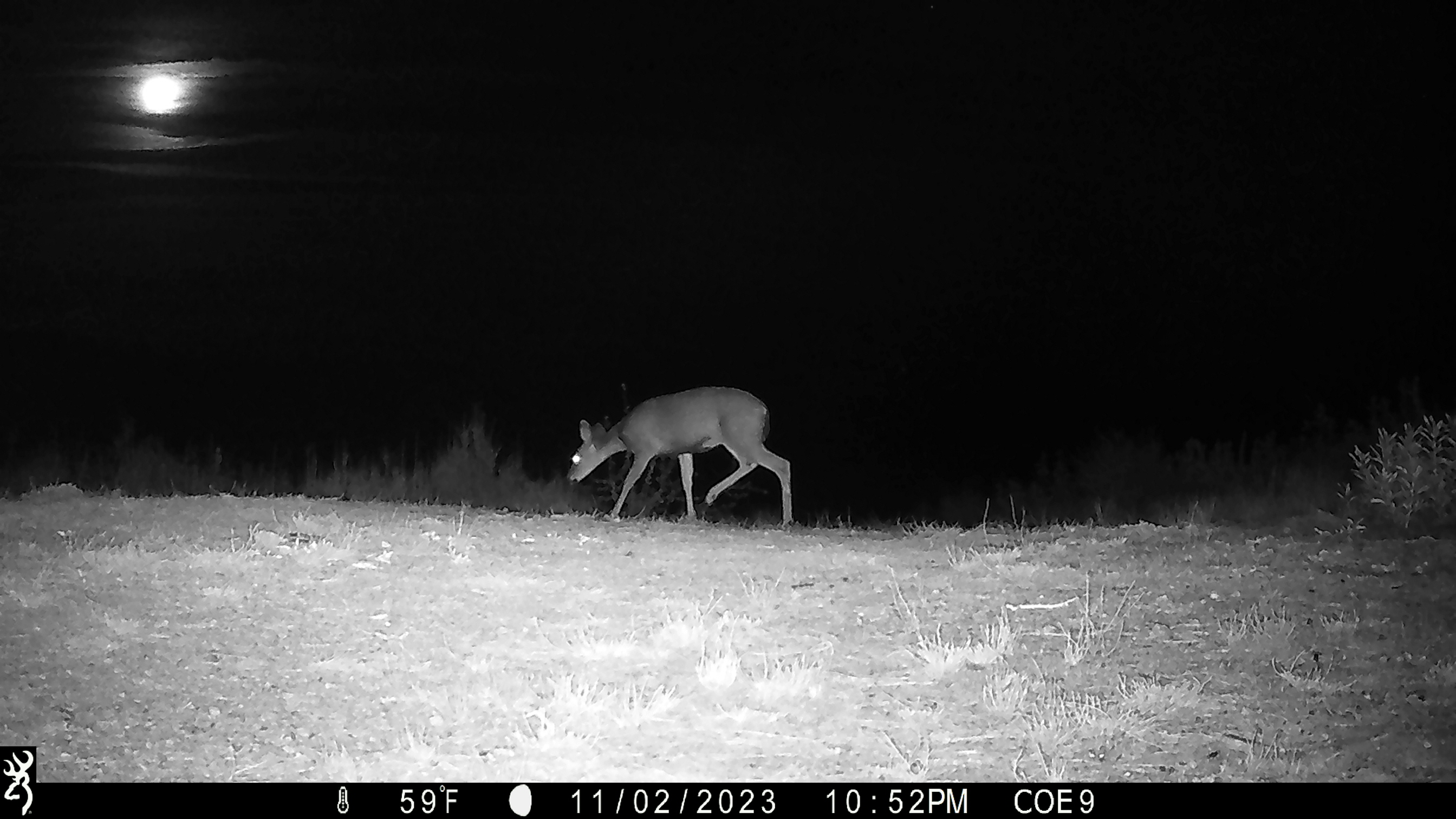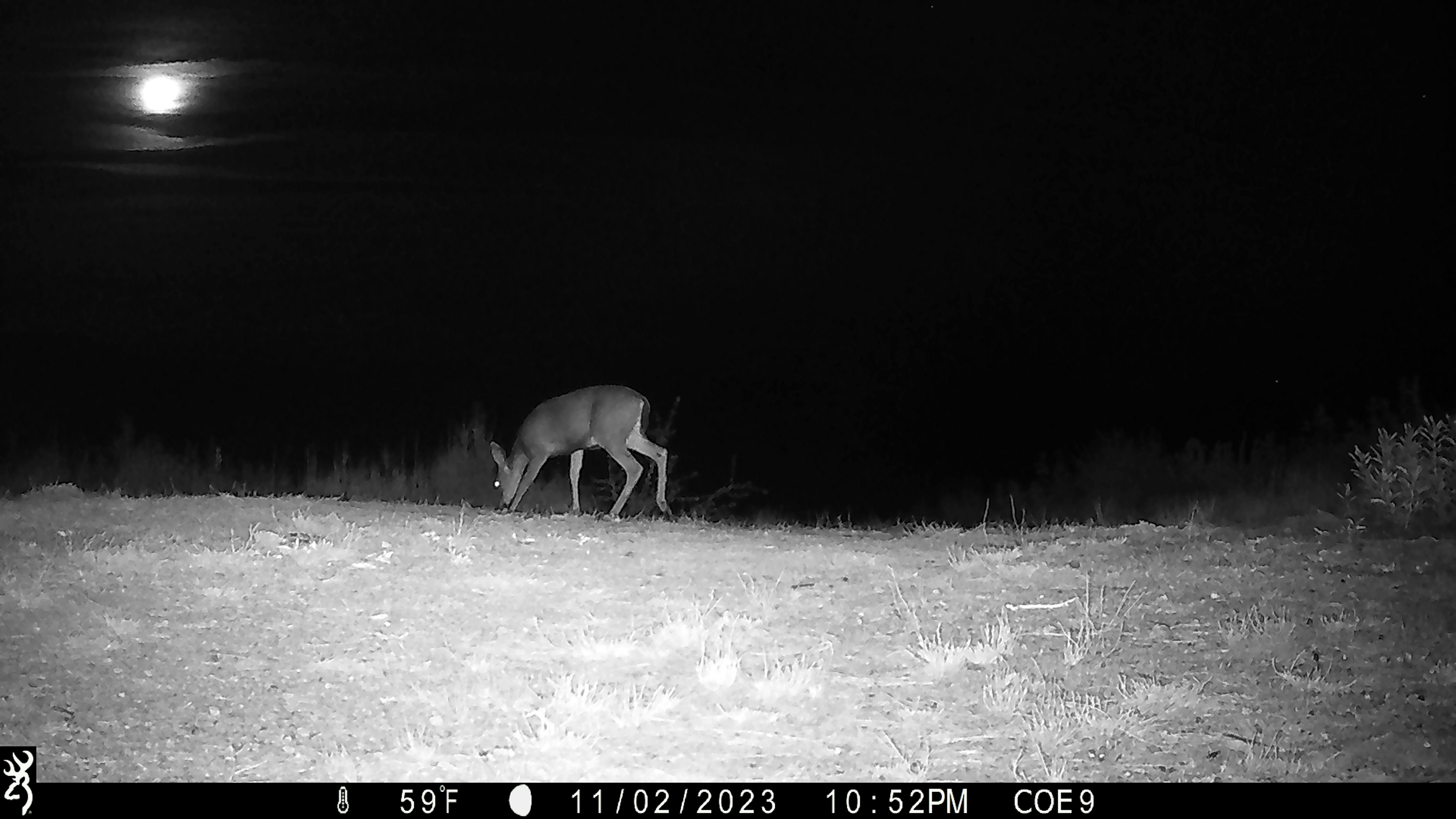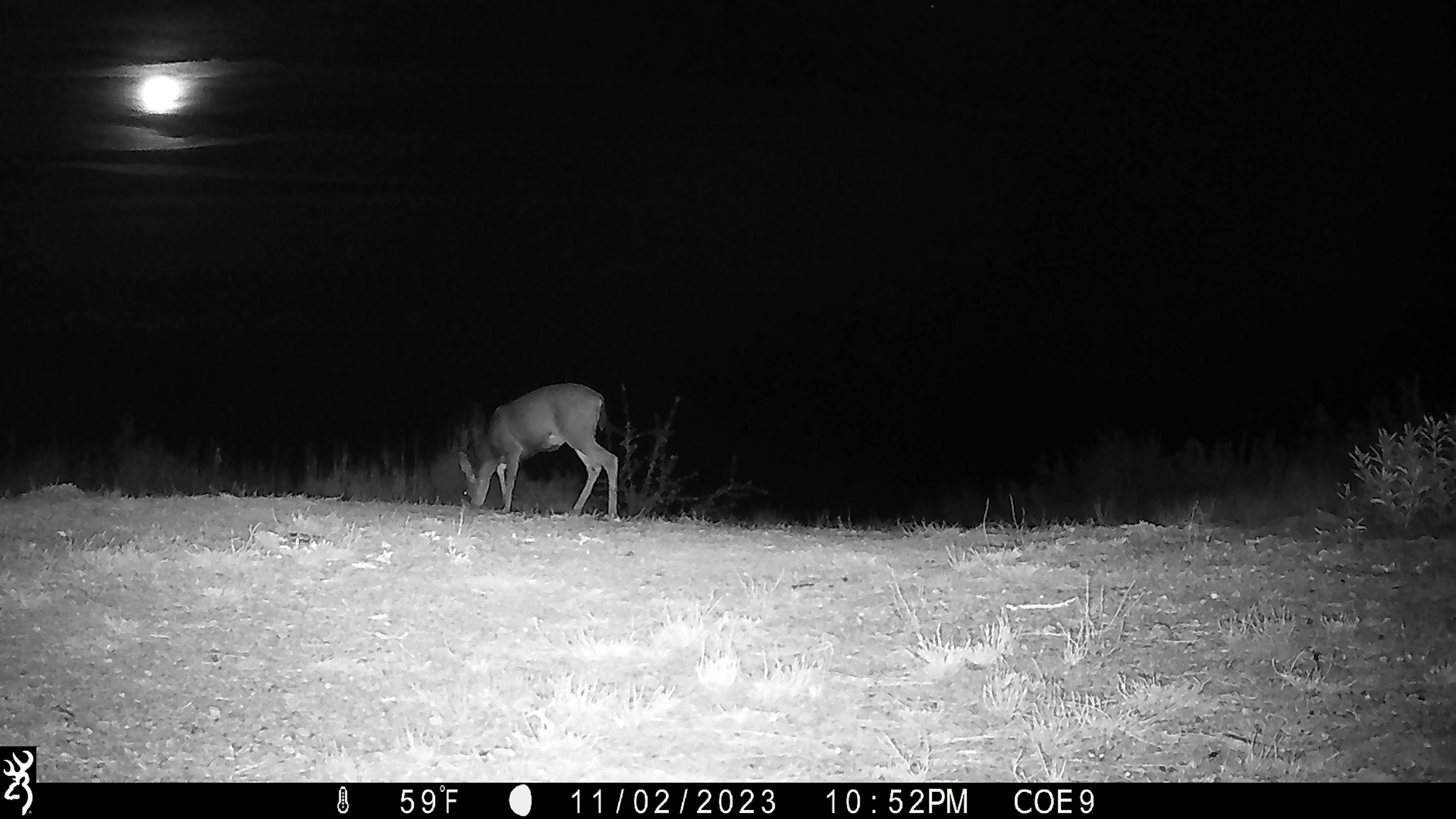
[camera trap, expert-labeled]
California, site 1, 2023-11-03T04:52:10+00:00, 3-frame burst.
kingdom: Animalia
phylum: Chordata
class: Mammalia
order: Artiodactyla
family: Cervidae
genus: Odocoileus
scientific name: Odocoileus hemionus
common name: mule deer